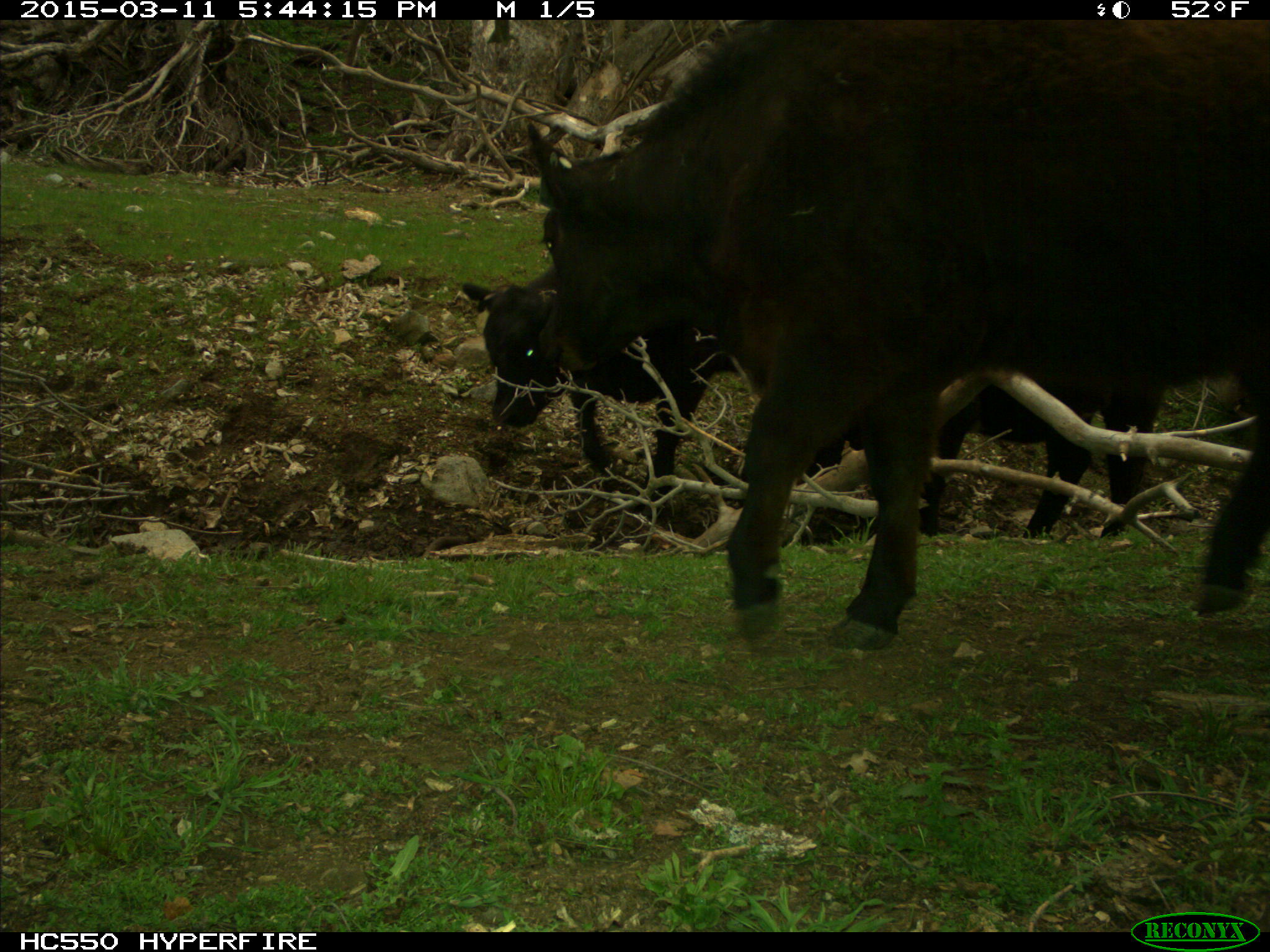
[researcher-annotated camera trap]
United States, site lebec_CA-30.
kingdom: Animalia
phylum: Chordata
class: Mammalia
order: Artiodactyla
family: Bovidae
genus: Bos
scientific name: Bos taurus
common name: domestic cow